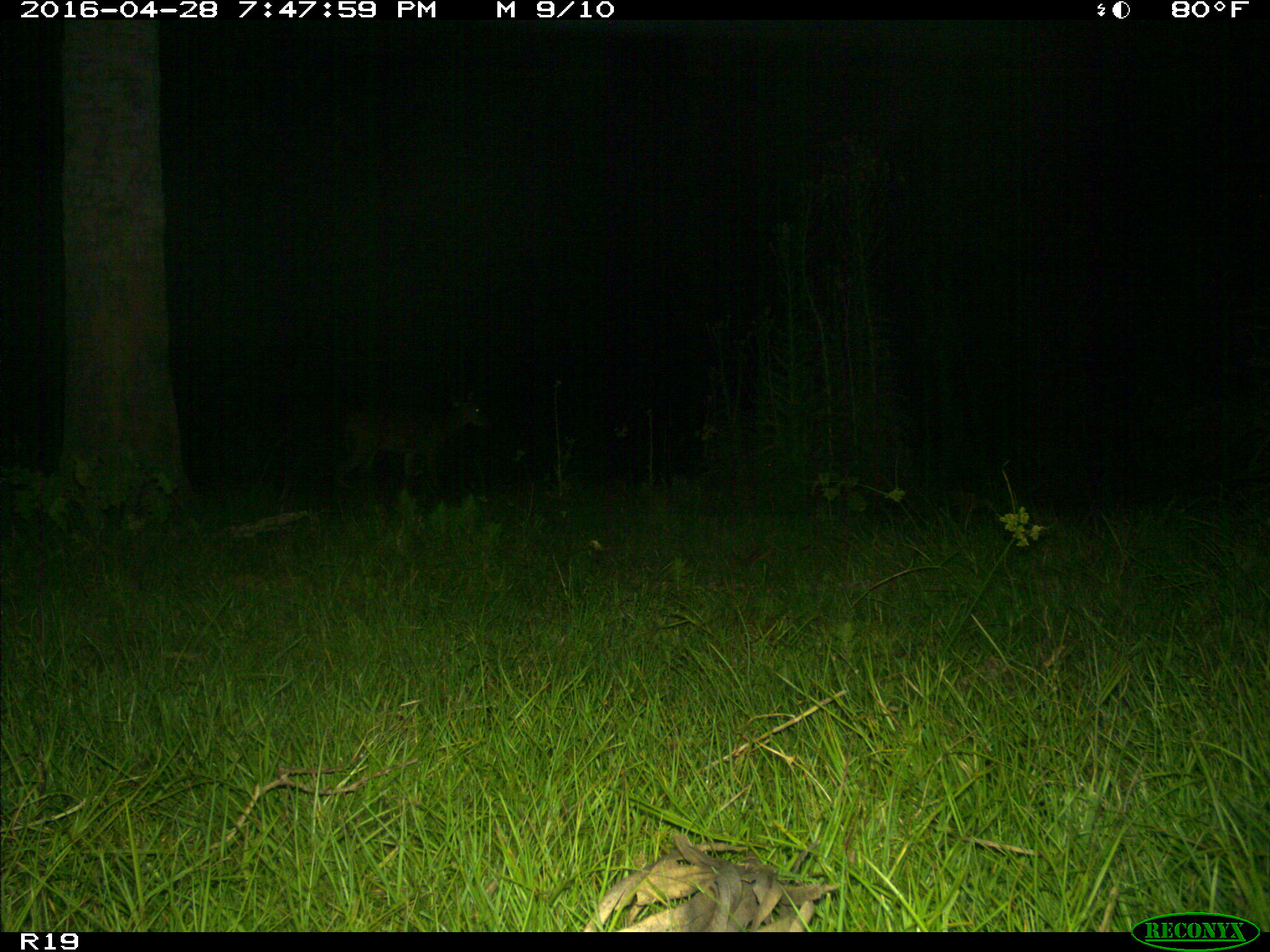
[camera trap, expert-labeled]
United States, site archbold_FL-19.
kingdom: Animalia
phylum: Chordata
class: Mammalia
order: Artiodactyla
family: Bovidae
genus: Bos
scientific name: Bos taurus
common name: domestic cow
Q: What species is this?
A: Bos taurus (domestic cow).